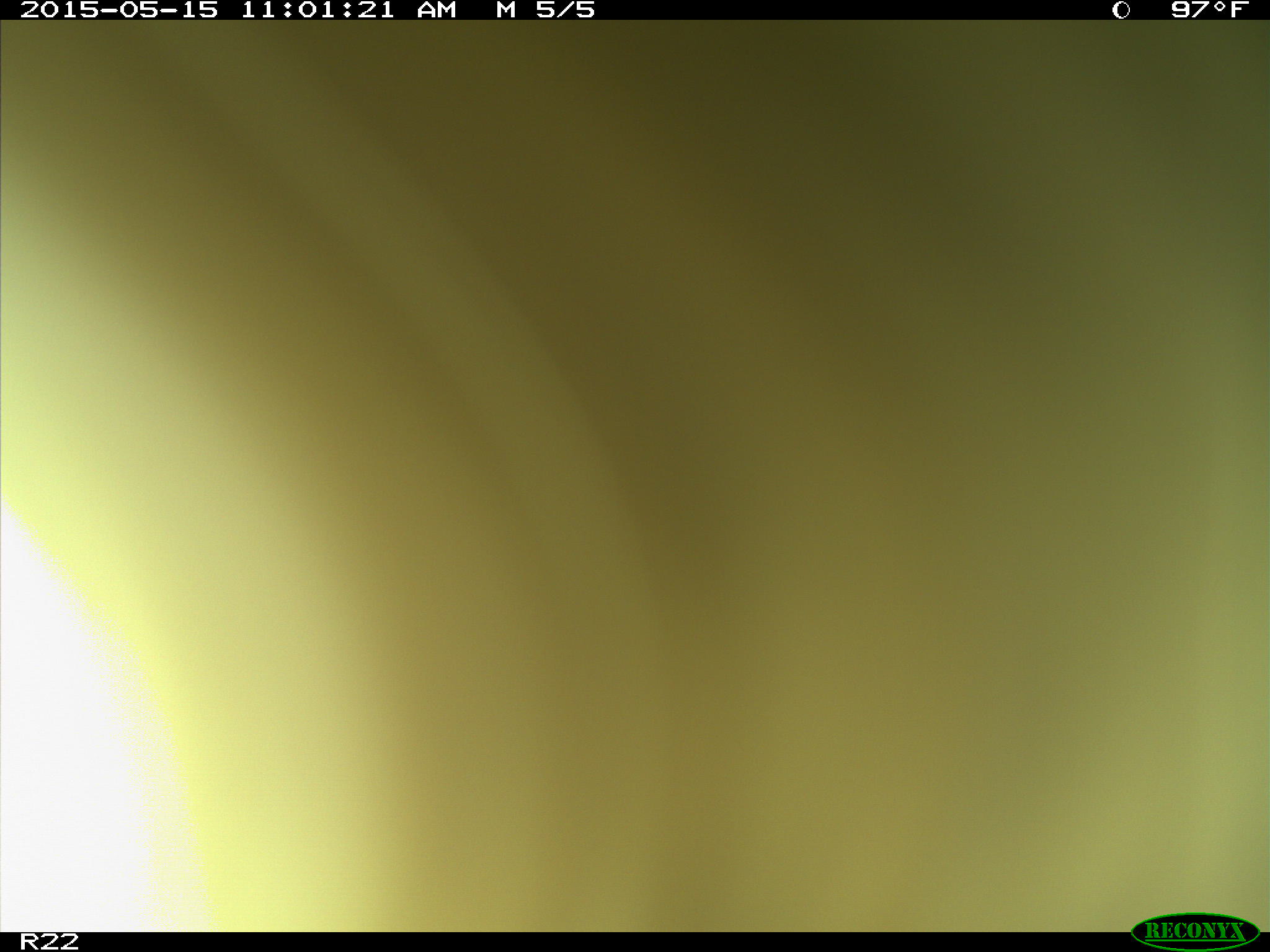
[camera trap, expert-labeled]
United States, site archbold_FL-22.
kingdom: Animalia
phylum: Chordata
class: Mammalia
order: Artiodactyla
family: Bovidae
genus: Bos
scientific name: Bos taurus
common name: domestic cow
Bos taurus (domestic cow).